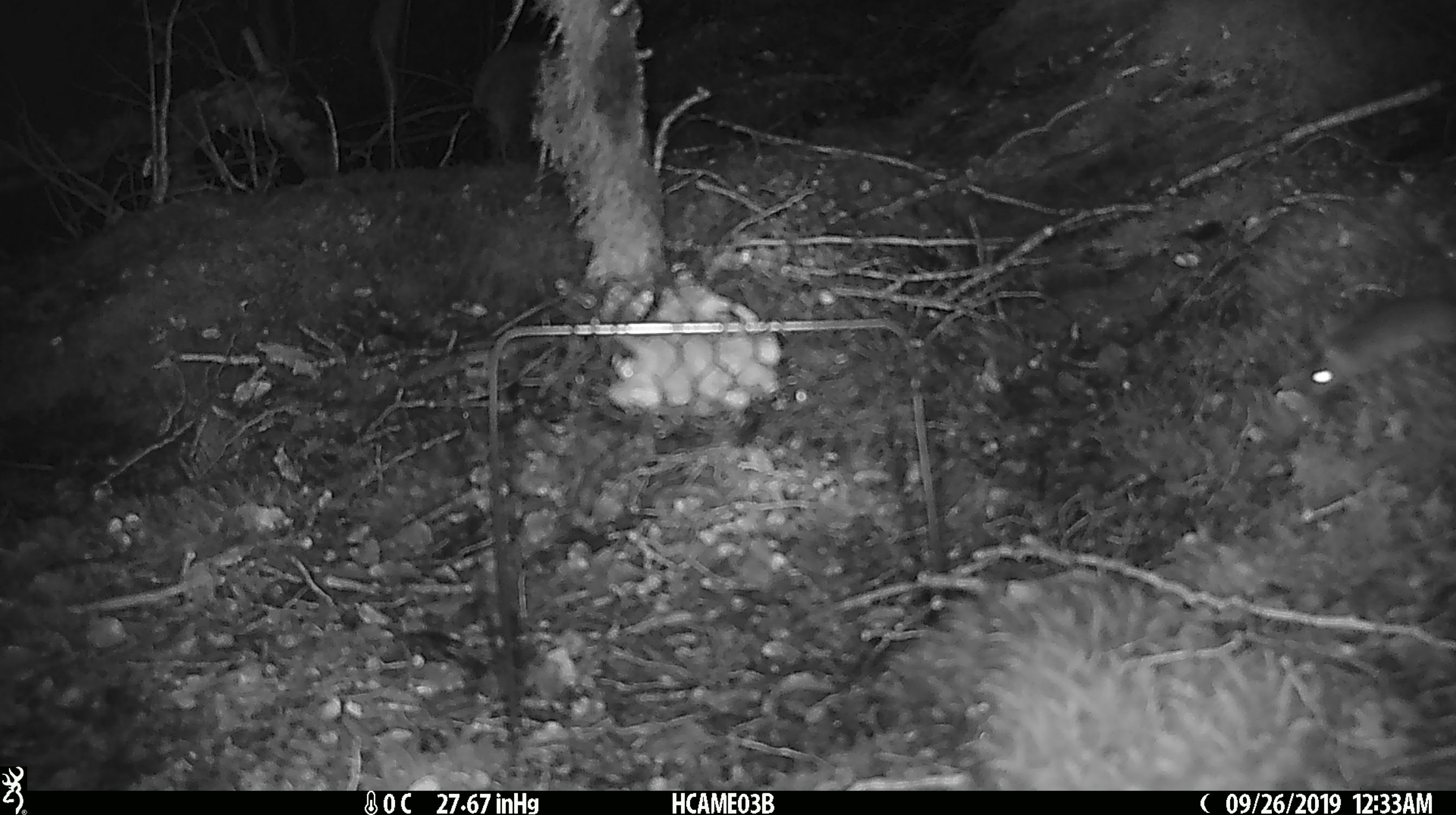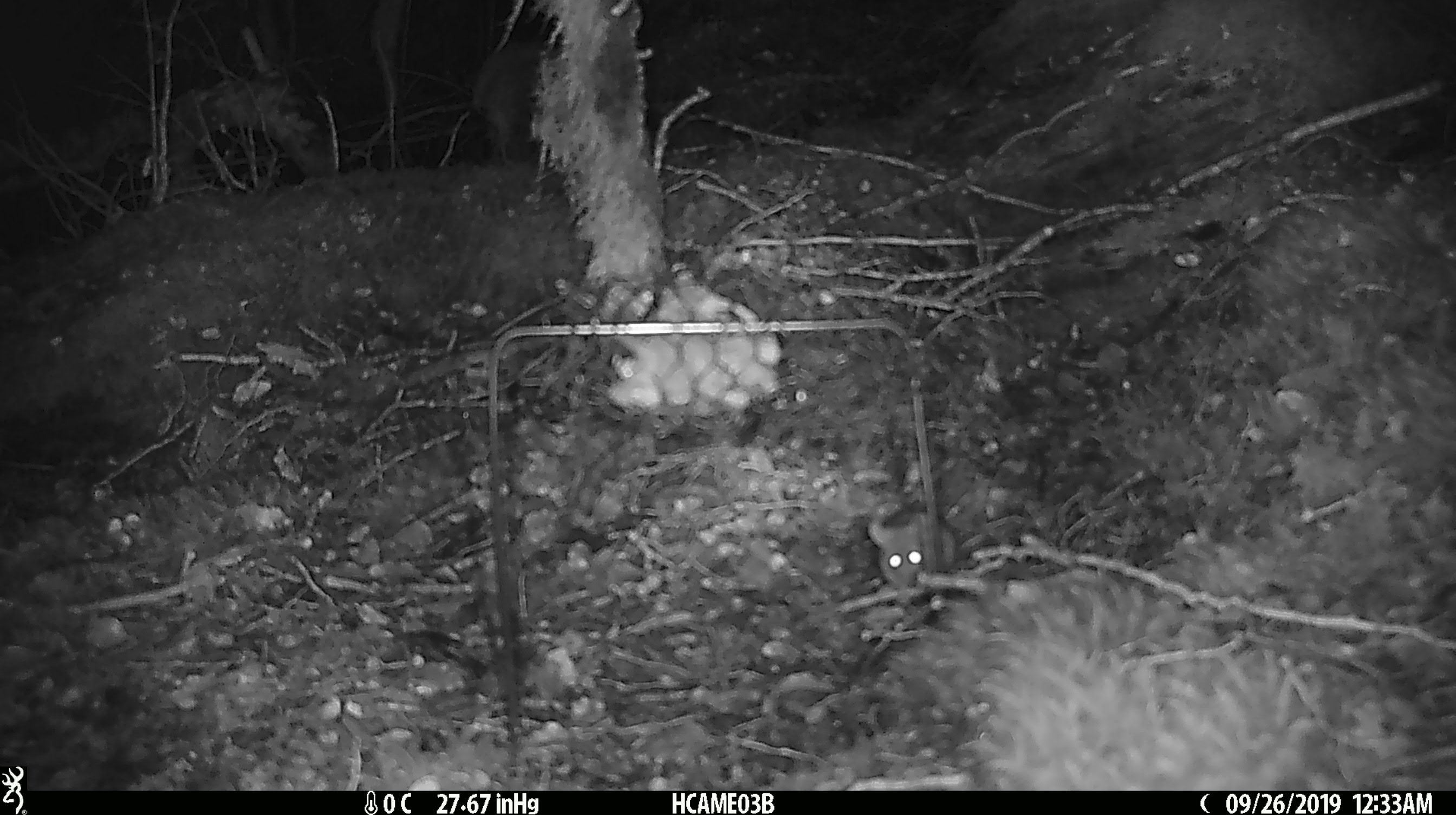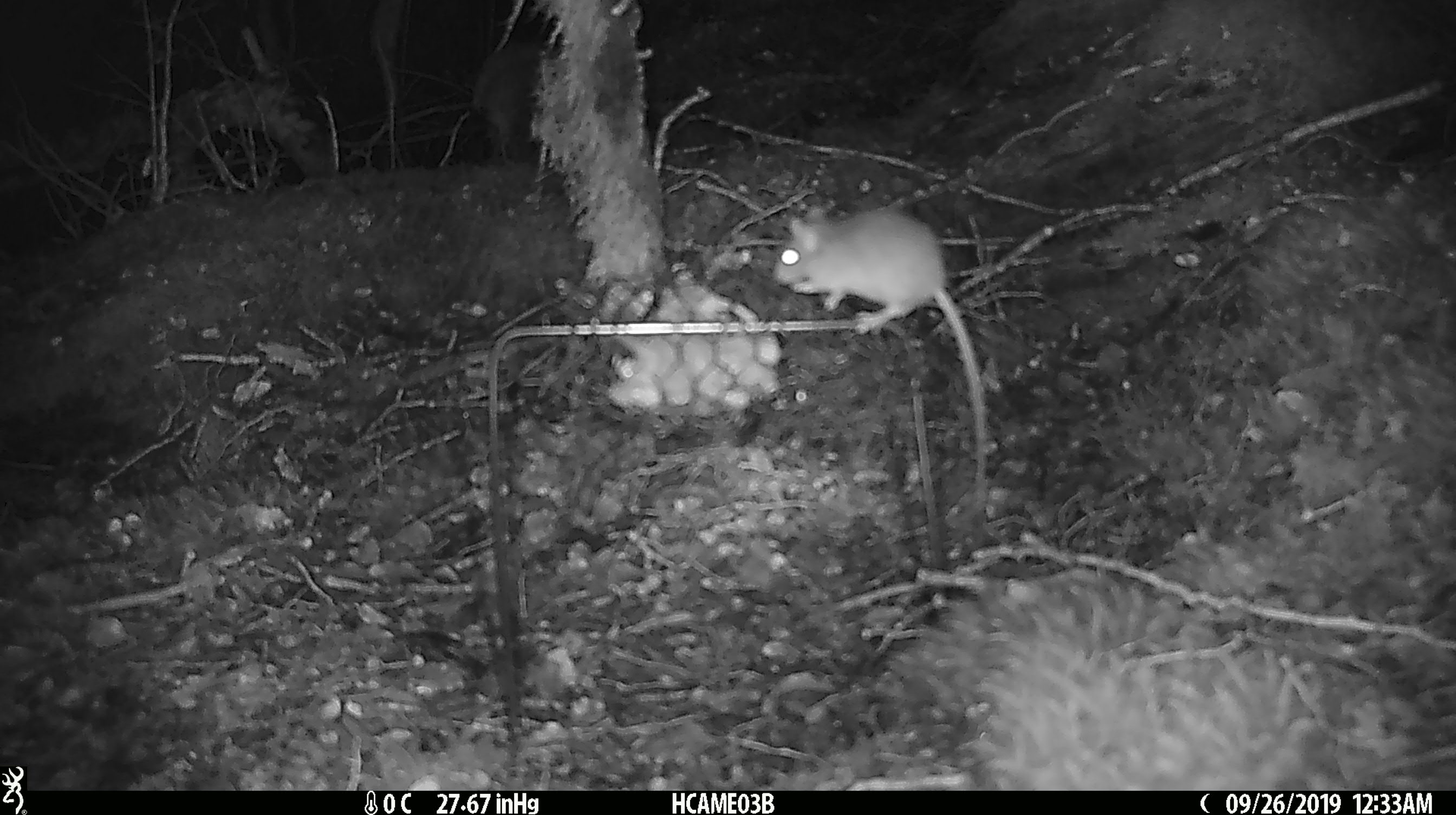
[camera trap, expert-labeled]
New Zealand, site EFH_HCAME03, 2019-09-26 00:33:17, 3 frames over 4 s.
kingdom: Animalia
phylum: Chordata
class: Mammalia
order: Rodentia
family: Muridae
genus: Mus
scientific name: Mus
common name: mouse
Mouse (Mus).